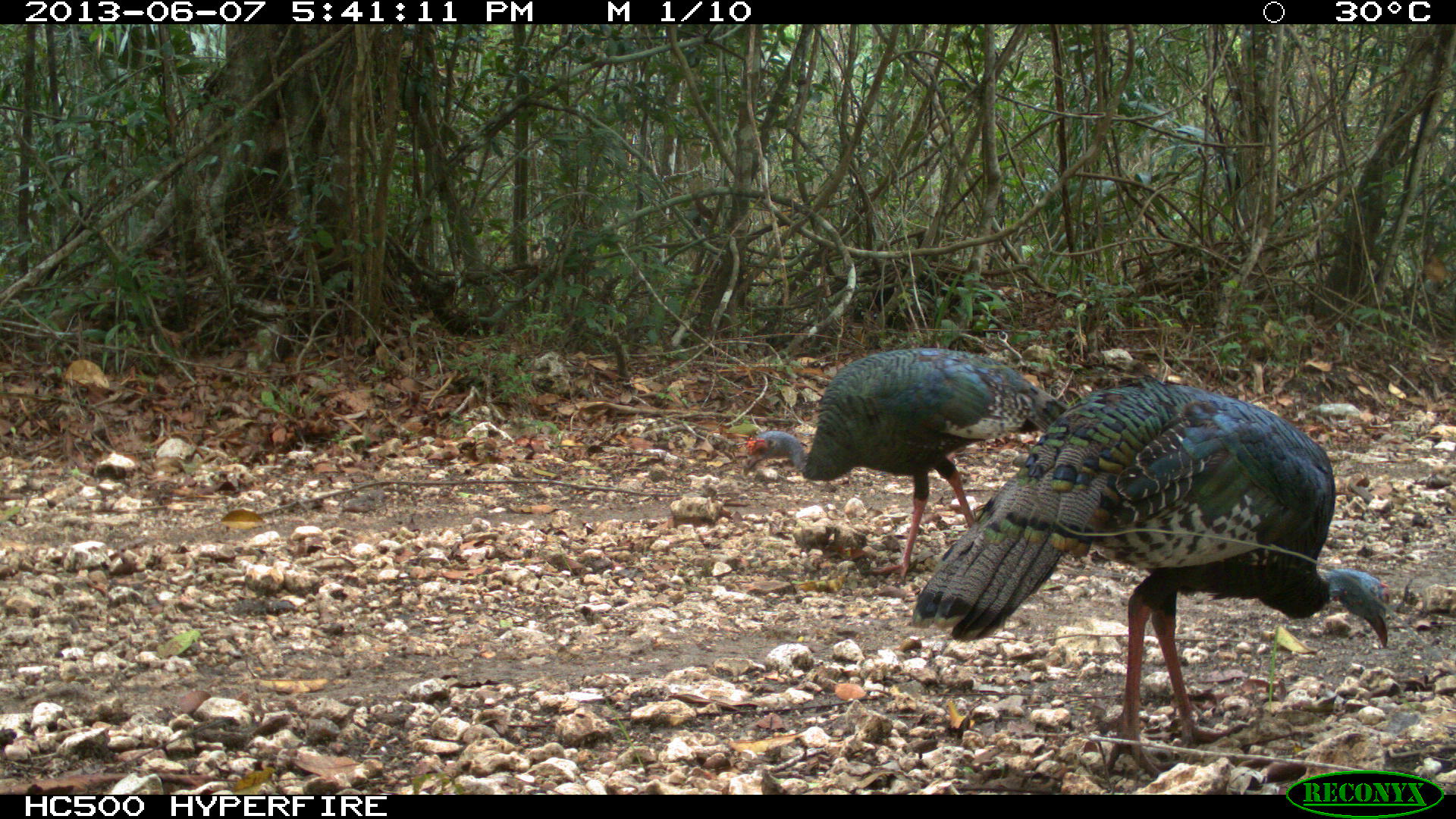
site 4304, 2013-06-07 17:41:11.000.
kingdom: Animalia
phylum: Chordata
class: Aves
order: Galliformes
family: Phasianidae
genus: Meleagris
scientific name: Meleagris ocellata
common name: ocellated turkey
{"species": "Meleagris ocellata (ocellated turkey)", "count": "2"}